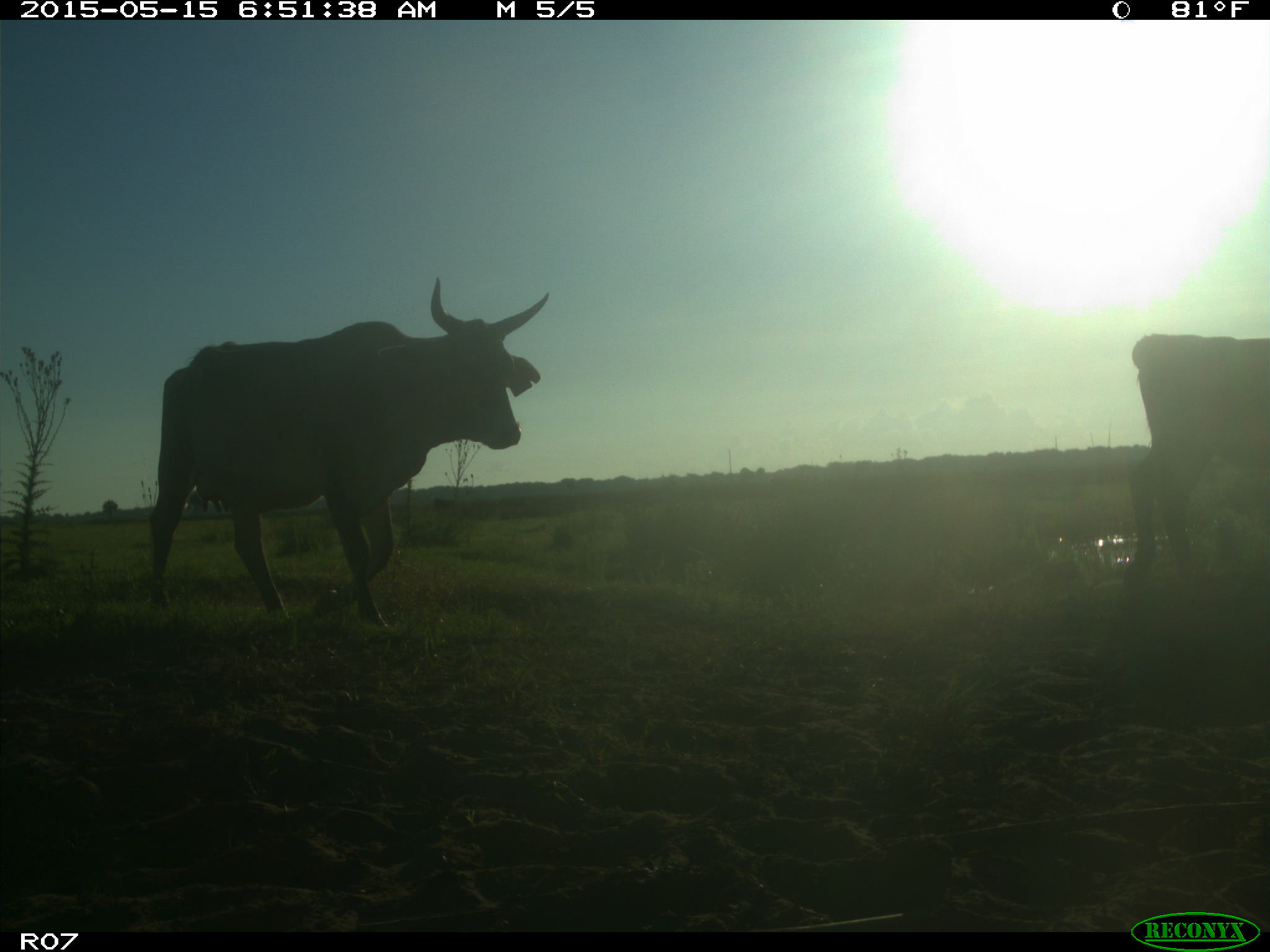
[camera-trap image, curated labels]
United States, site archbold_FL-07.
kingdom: Animalia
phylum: Chordata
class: Mammalia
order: Artiodactyla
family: Bovidae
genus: Bos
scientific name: Bos taurus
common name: domestic cow